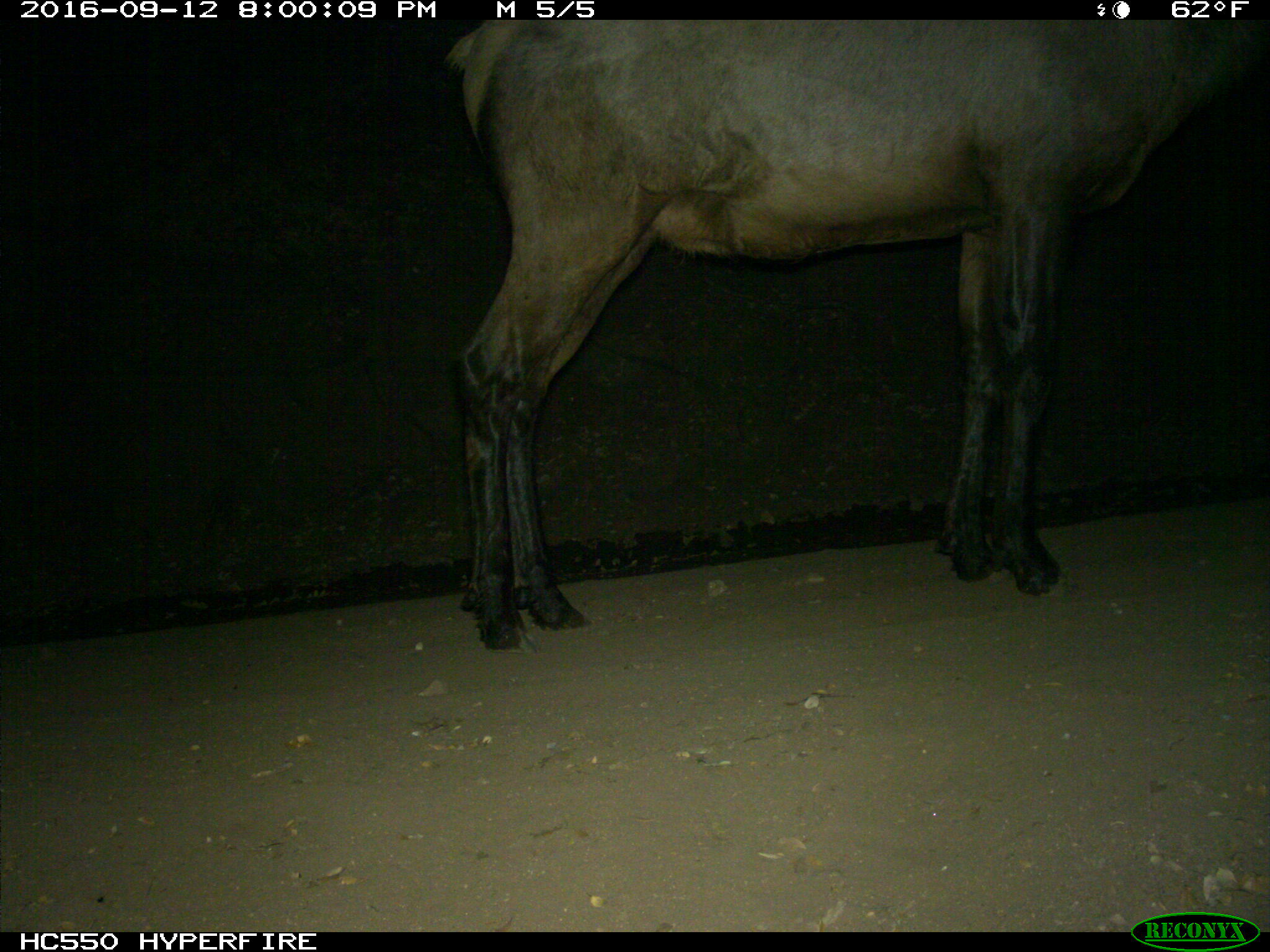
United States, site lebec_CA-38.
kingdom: Animalia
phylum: Chordata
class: Mammalia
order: Artiodactyla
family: Cervidae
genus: Cervus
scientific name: Cervus canadensis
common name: elk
Cervus canadensis (elk).